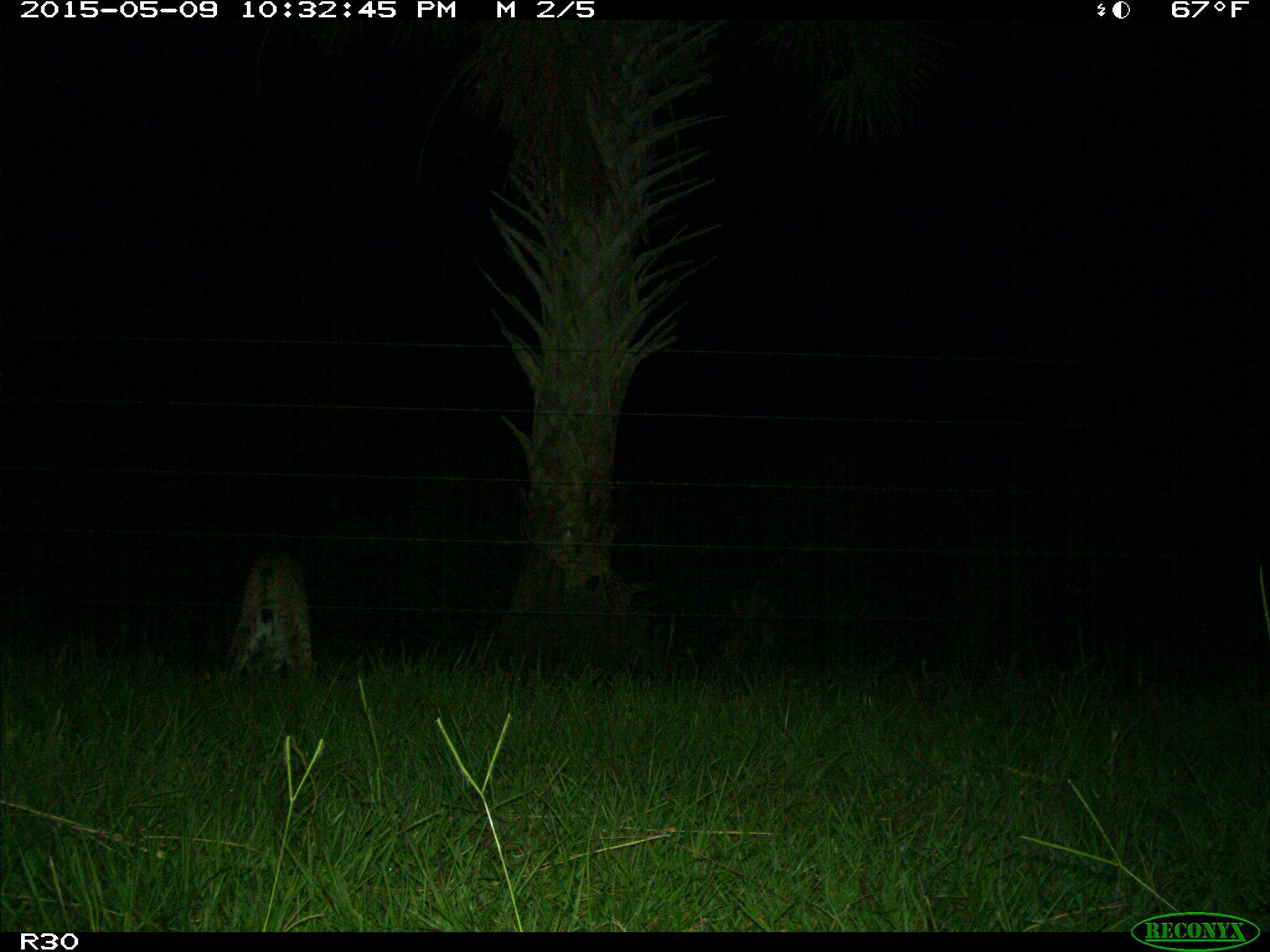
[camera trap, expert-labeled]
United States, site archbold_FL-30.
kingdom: Animalia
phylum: Chordata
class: Mammalia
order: Carnivora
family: Felidae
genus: Lynx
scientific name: Lynx rufus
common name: bobcat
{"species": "Lynx rufus (bobcat)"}